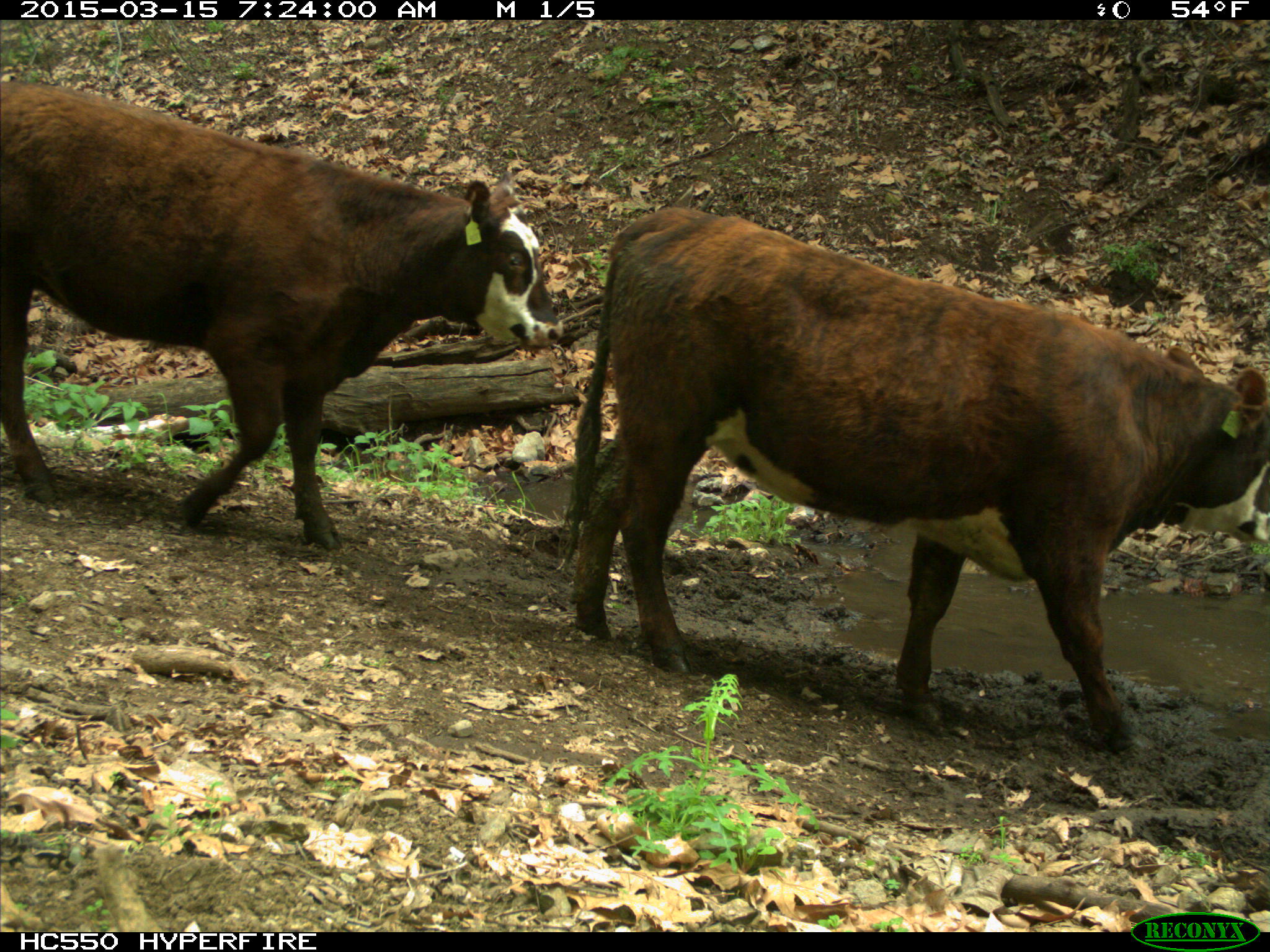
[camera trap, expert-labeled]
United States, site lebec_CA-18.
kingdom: Animalia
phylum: Chordata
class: Mammalia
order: Artiodactyla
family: Bovidae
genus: Bos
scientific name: Bos taurus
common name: domestic cow